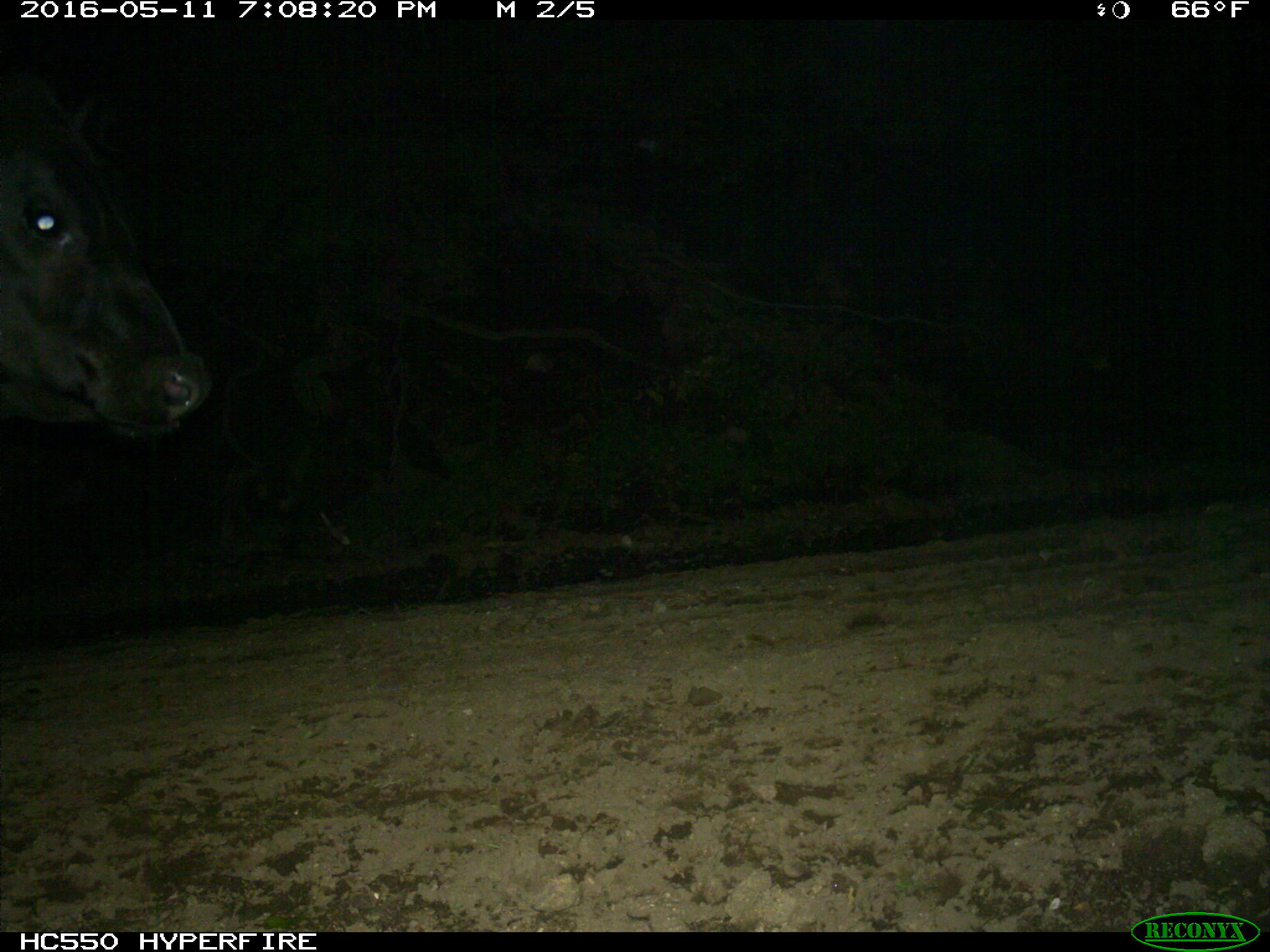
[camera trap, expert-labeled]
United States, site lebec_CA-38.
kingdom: Animalia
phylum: Chordata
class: Mammalia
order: Artiodactyla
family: Bovidae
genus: Bos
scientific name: Bos taurus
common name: domestic cow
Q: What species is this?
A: Bos taurus (domestic cow).